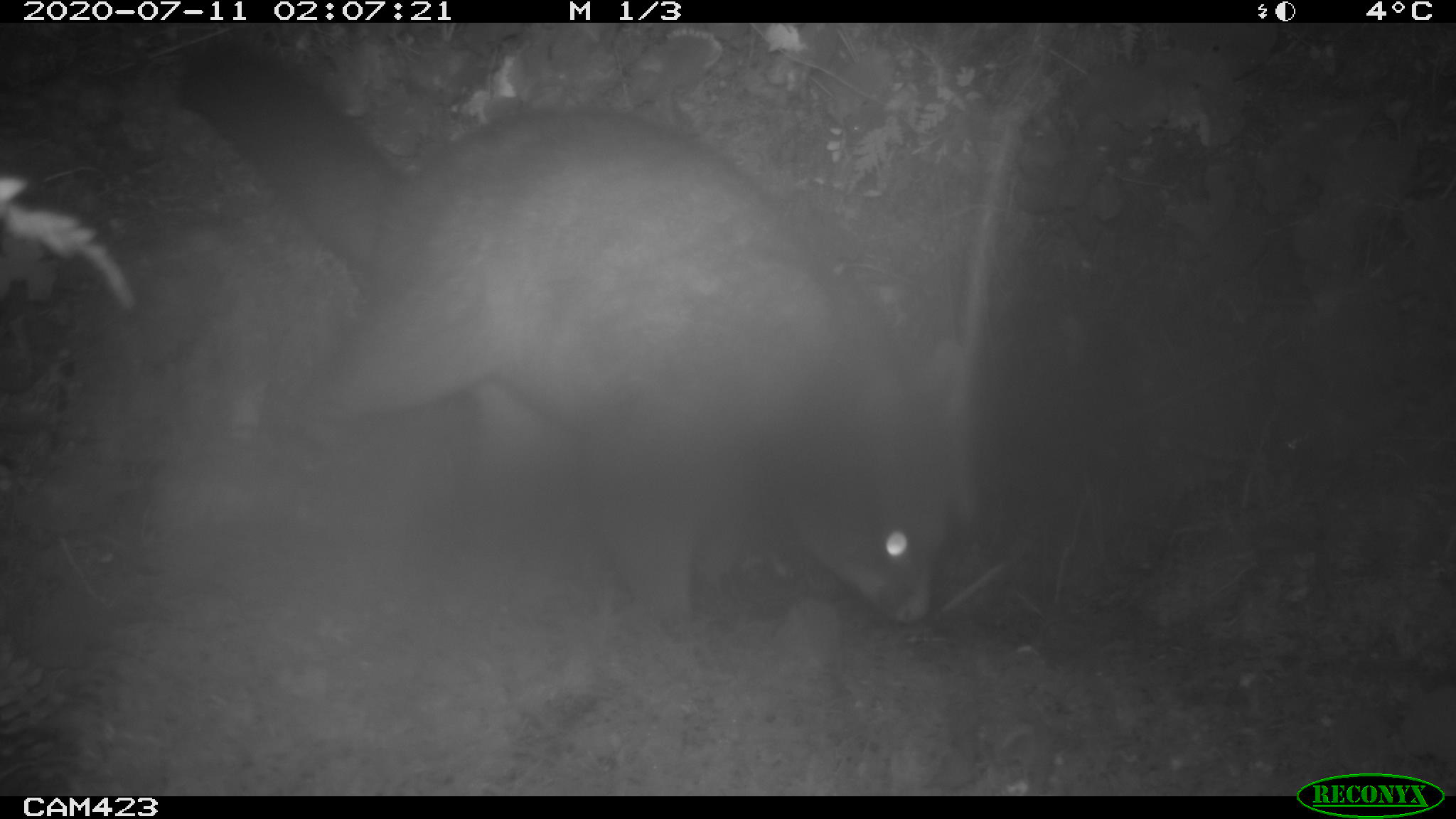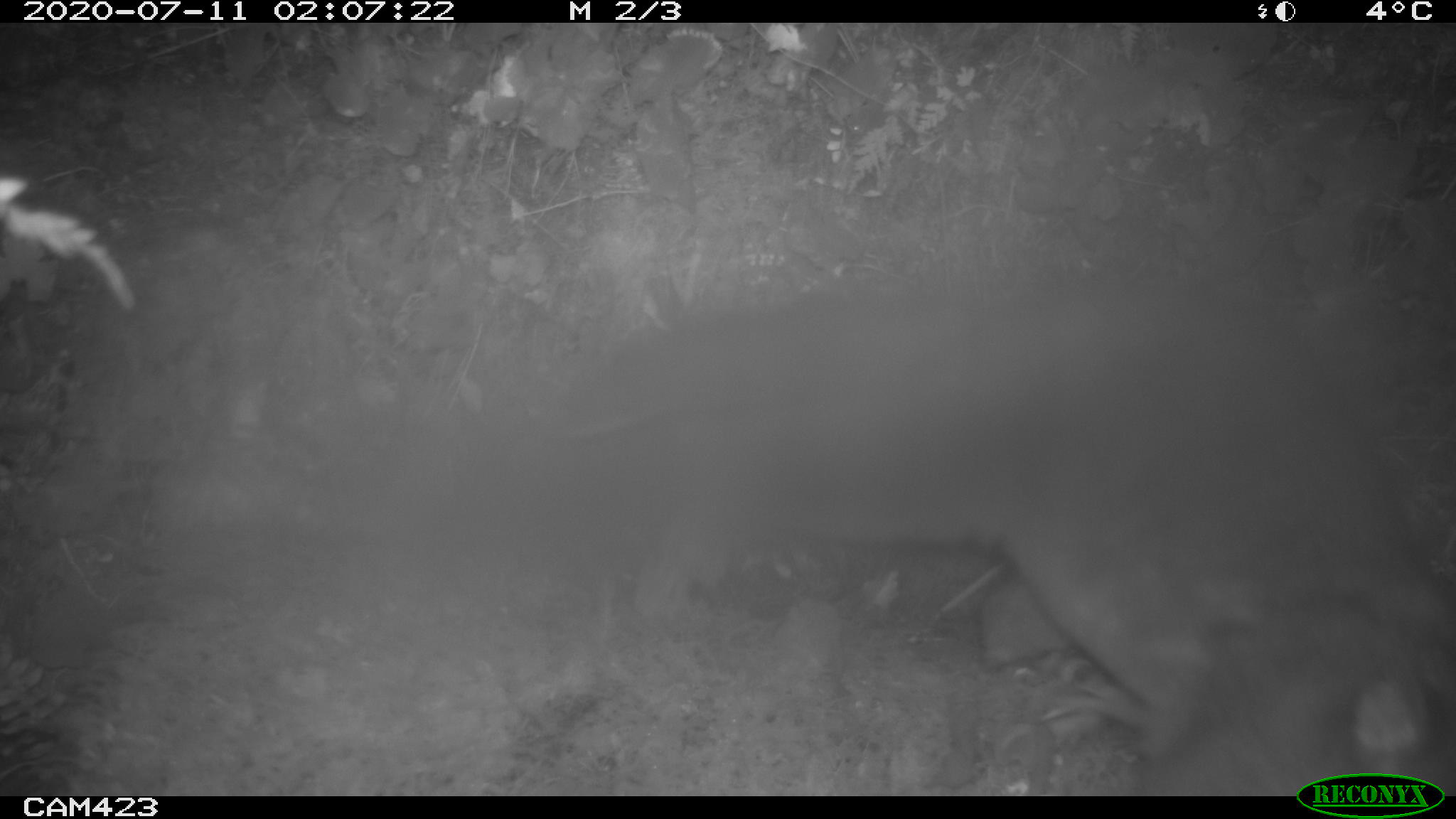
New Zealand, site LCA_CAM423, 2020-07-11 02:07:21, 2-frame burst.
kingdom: Animalia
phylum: Chordata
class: Mammalia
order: Diprotodontia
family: Phalangeridae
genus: Trichosurus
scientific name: Trichosurus vulpecula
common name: common brushtail possum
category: possum